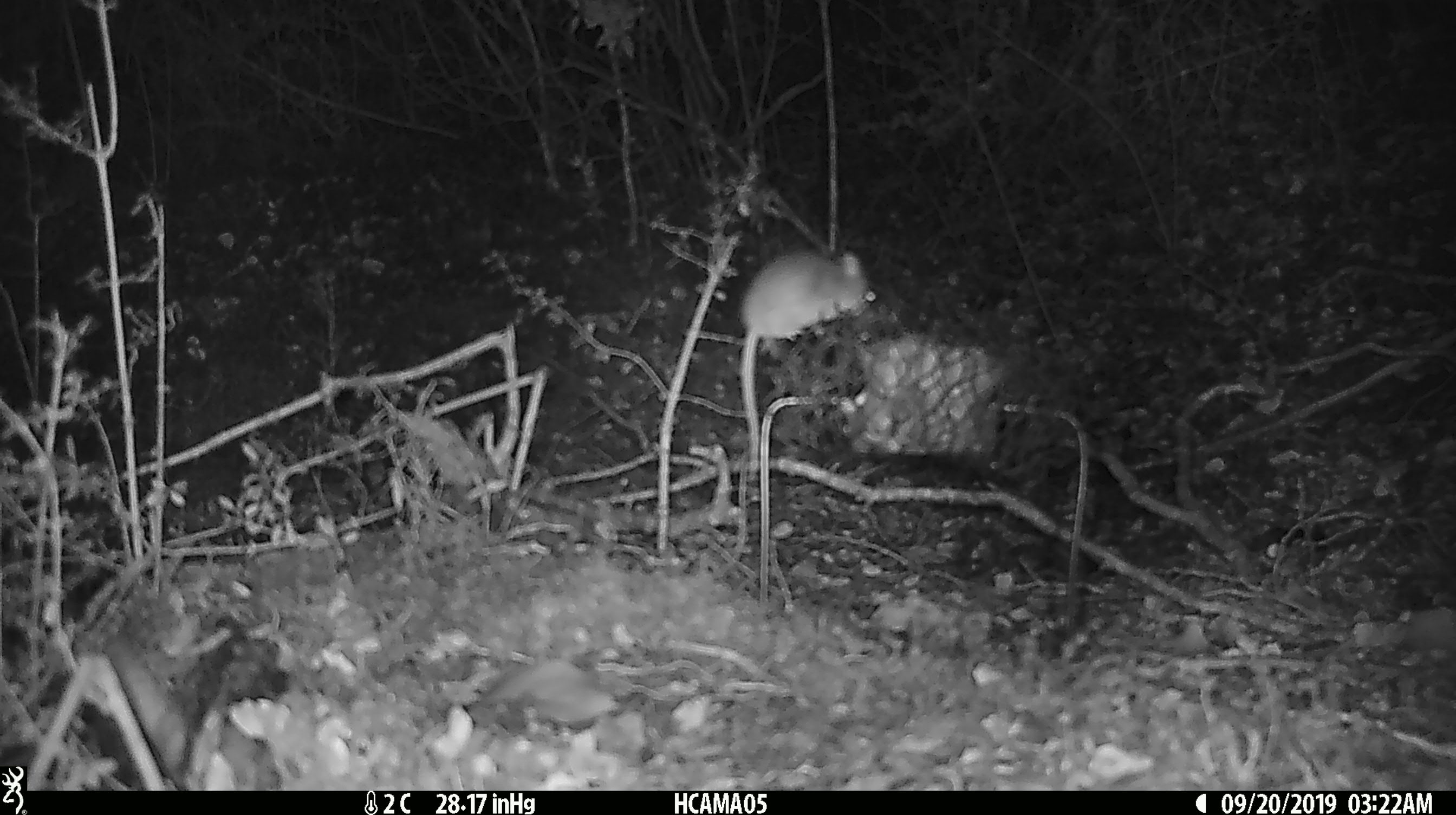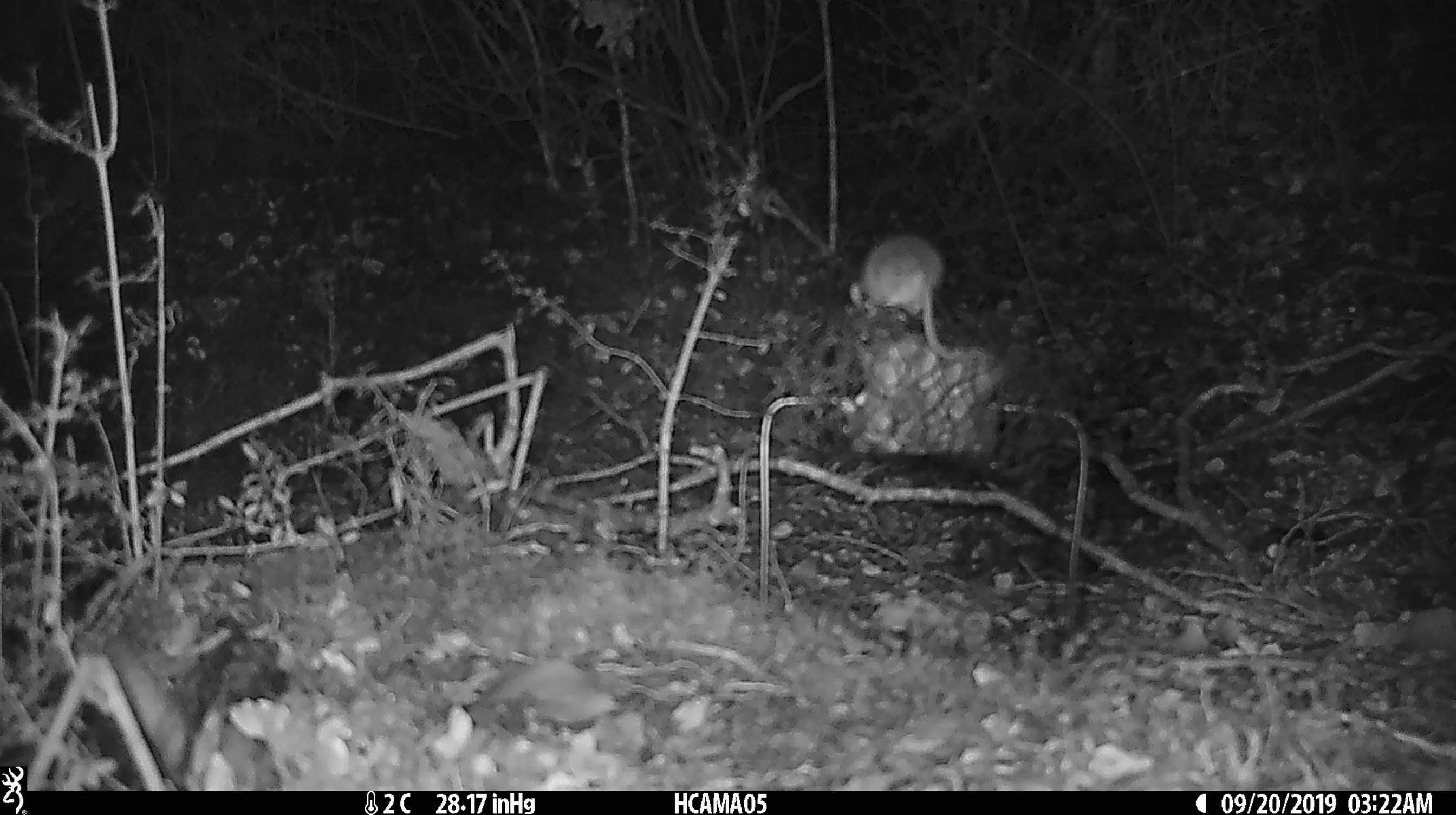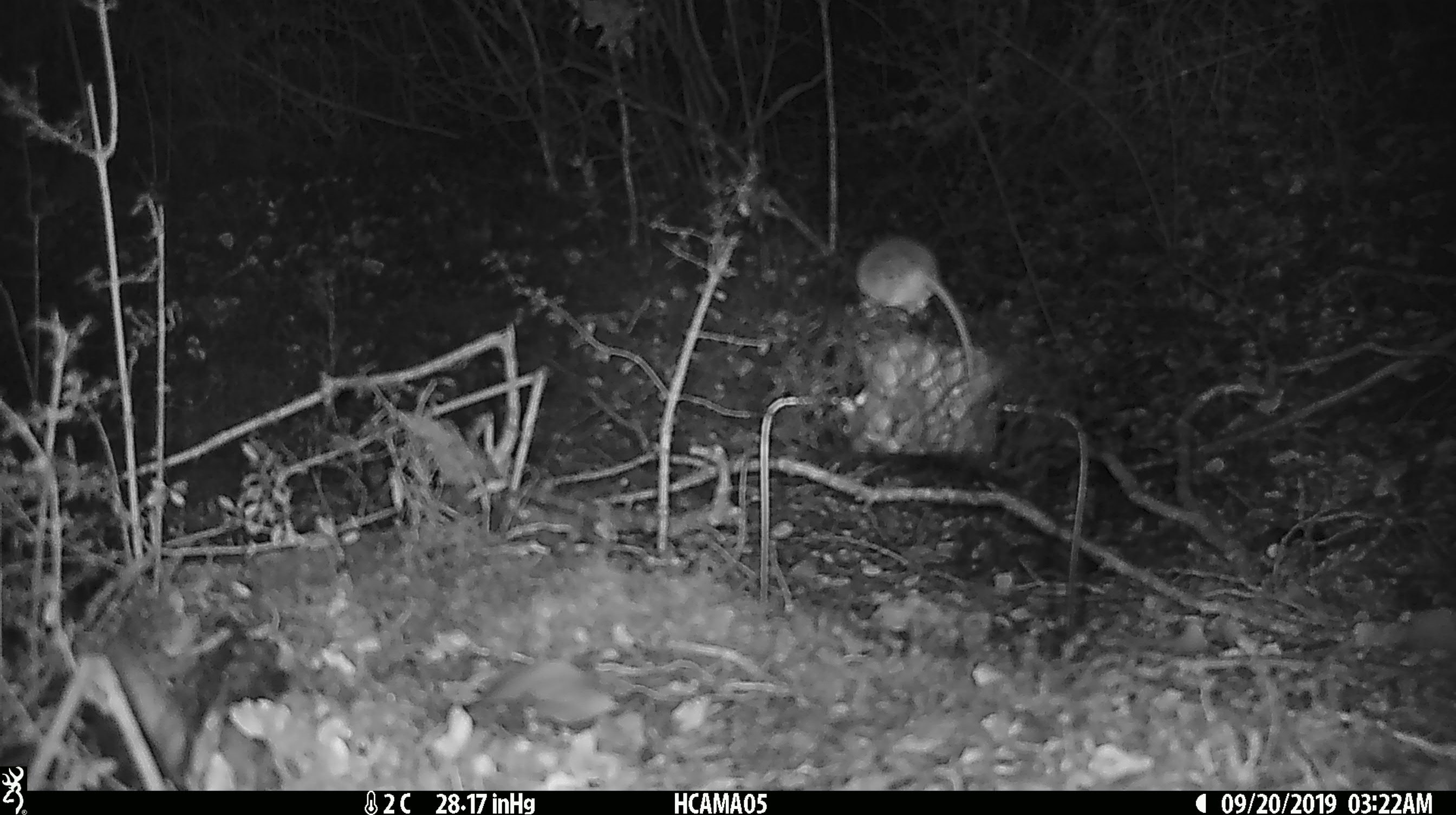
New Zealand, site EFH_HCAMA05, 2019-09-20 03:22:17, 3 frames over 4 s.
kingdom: Animalia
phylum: Chordata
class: Mammalia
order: Rodentia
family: Muridae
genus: Mus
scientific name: Mus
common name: mouse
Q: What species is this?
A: Mouse (Mus).